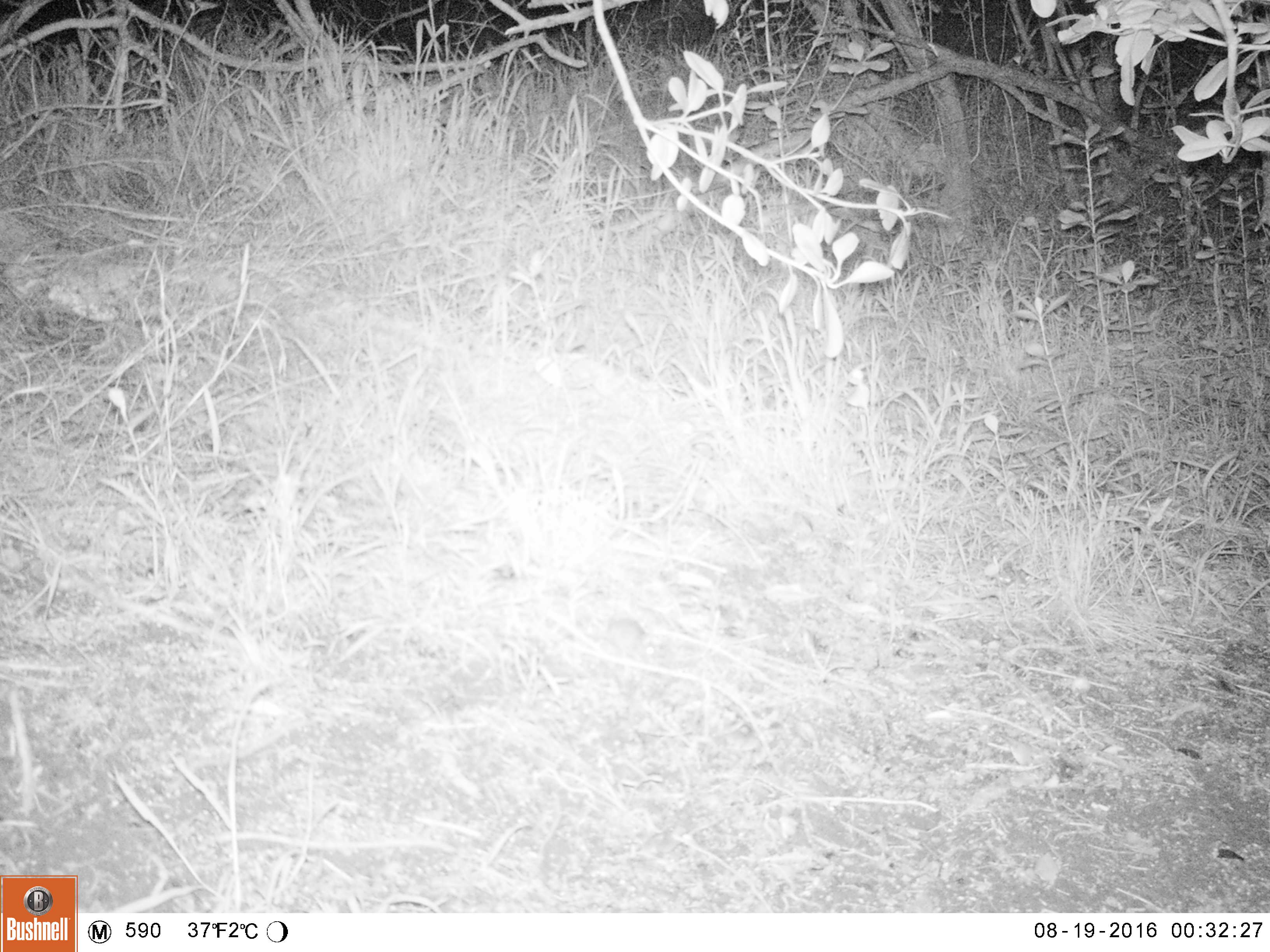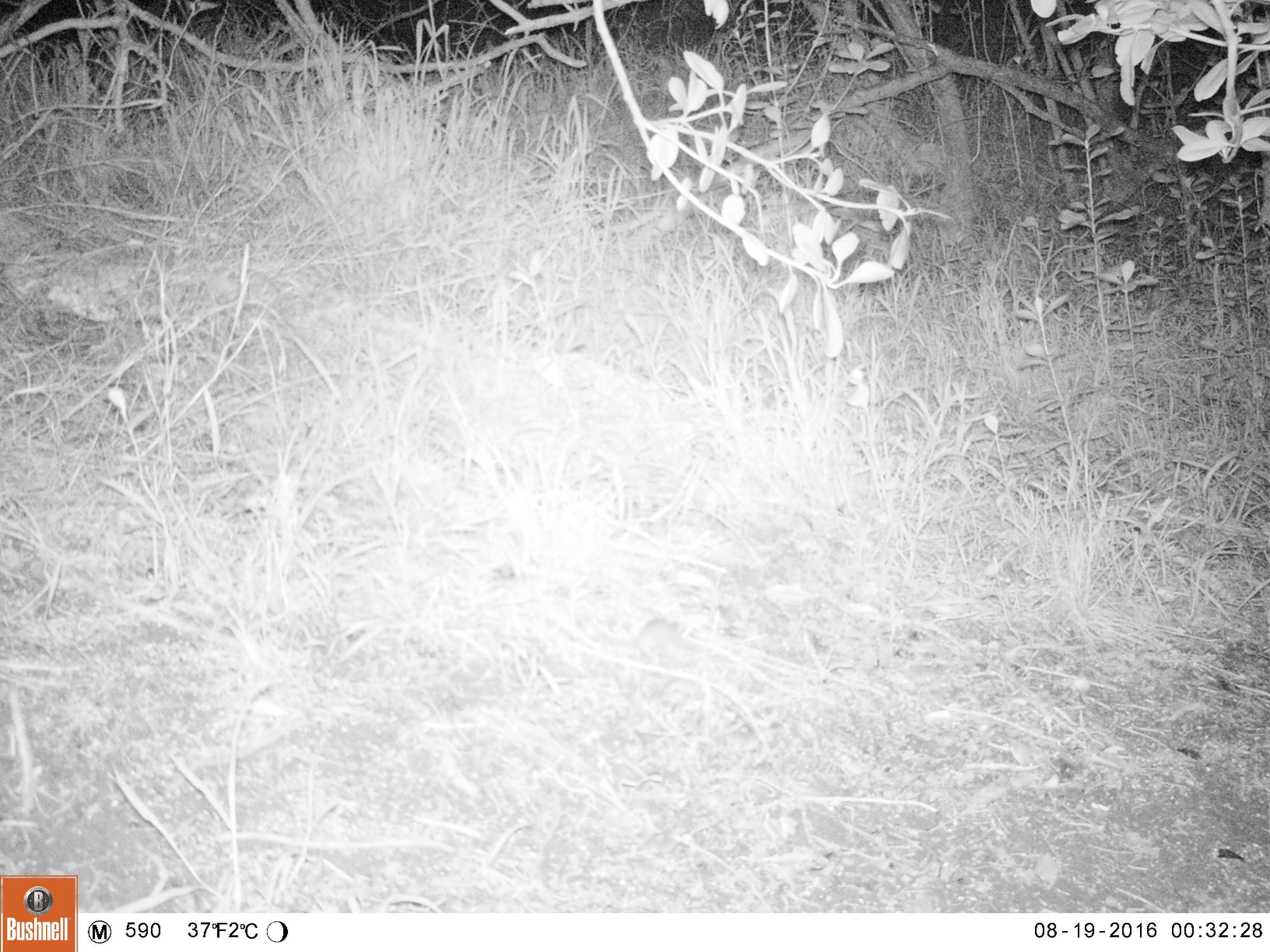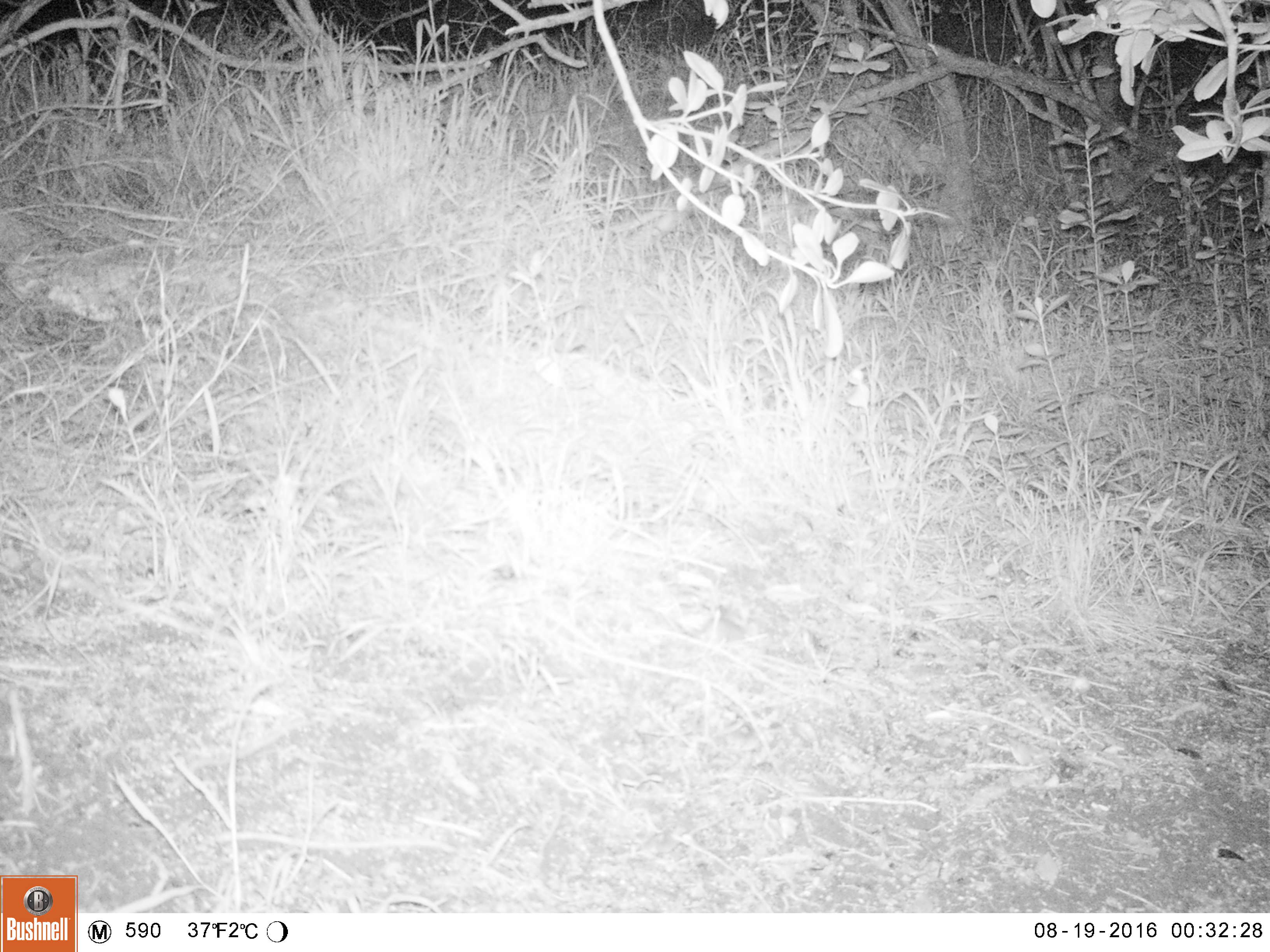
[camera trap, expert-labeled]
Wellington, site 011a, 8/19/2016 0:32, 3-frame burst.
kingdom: Animalia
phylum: Chordata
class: Mammalia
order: Rodentia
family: Muridae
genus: Mus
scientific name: Mus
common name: mouse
Mouse (Mus).